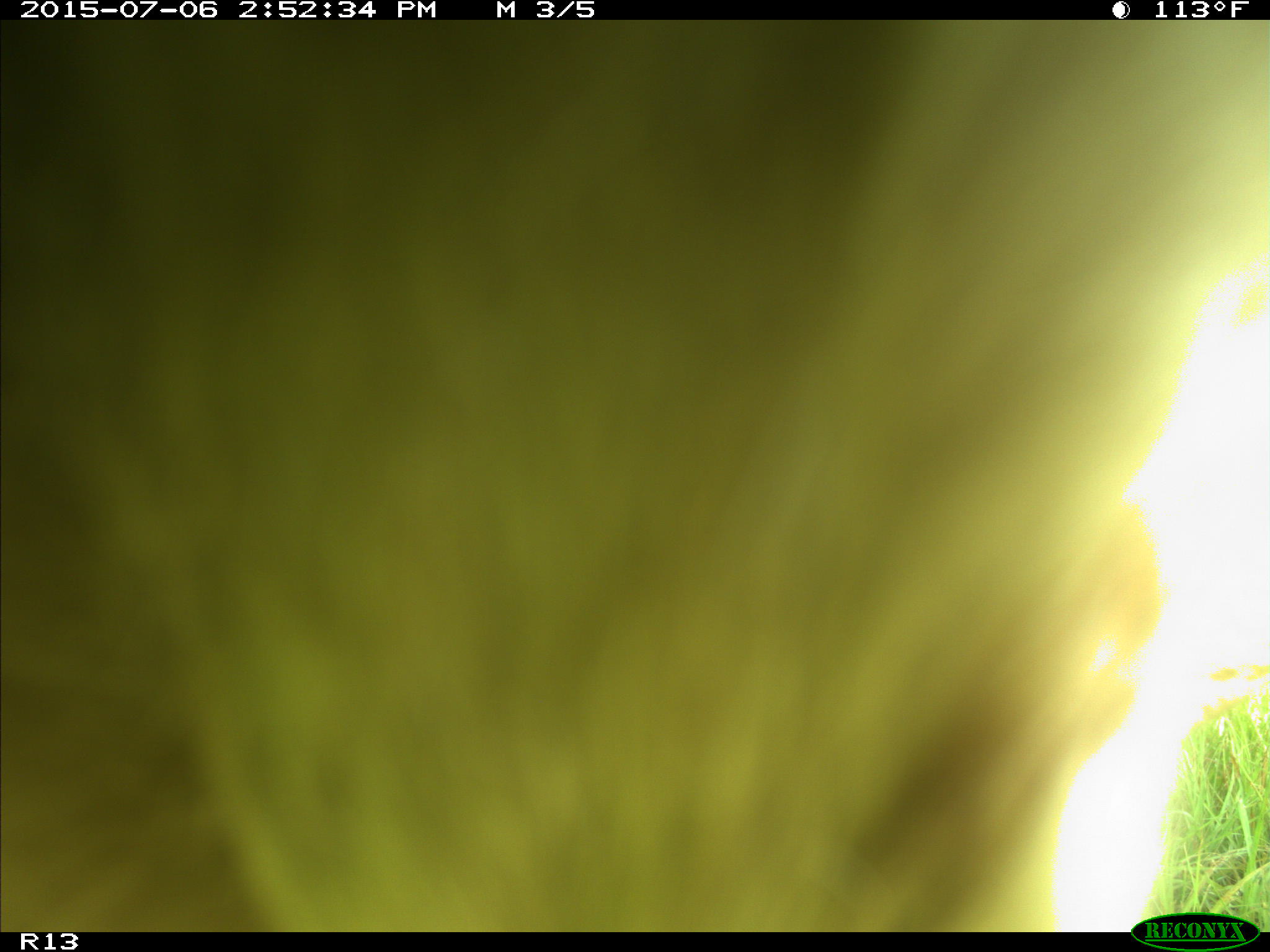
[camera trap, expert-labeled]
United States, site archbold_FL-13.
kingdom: Animalia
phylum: Chordata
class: Mammalia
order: Artiodactyla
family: Bovidae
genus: Bos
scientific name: Bos taurus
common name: domestic cow